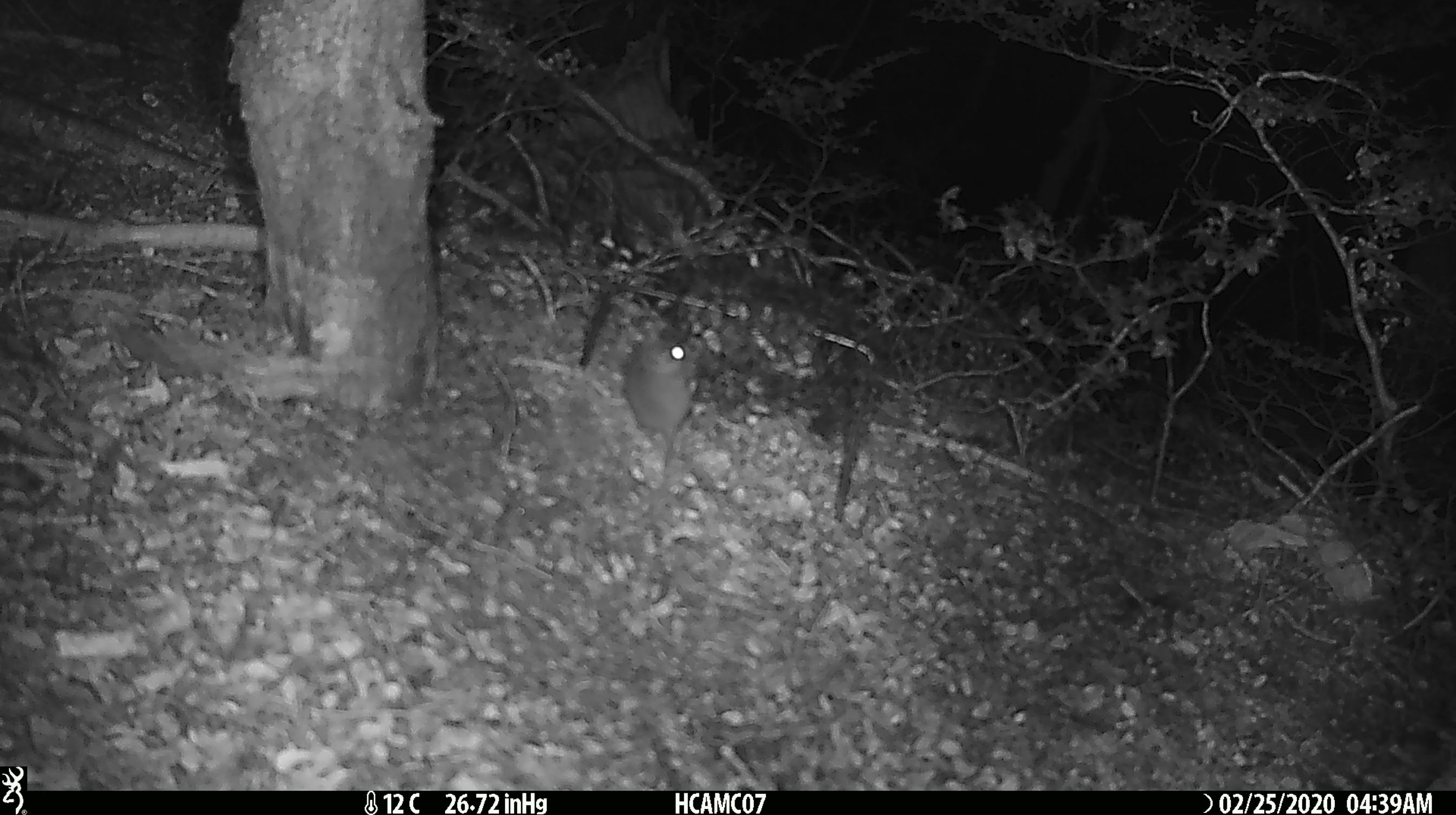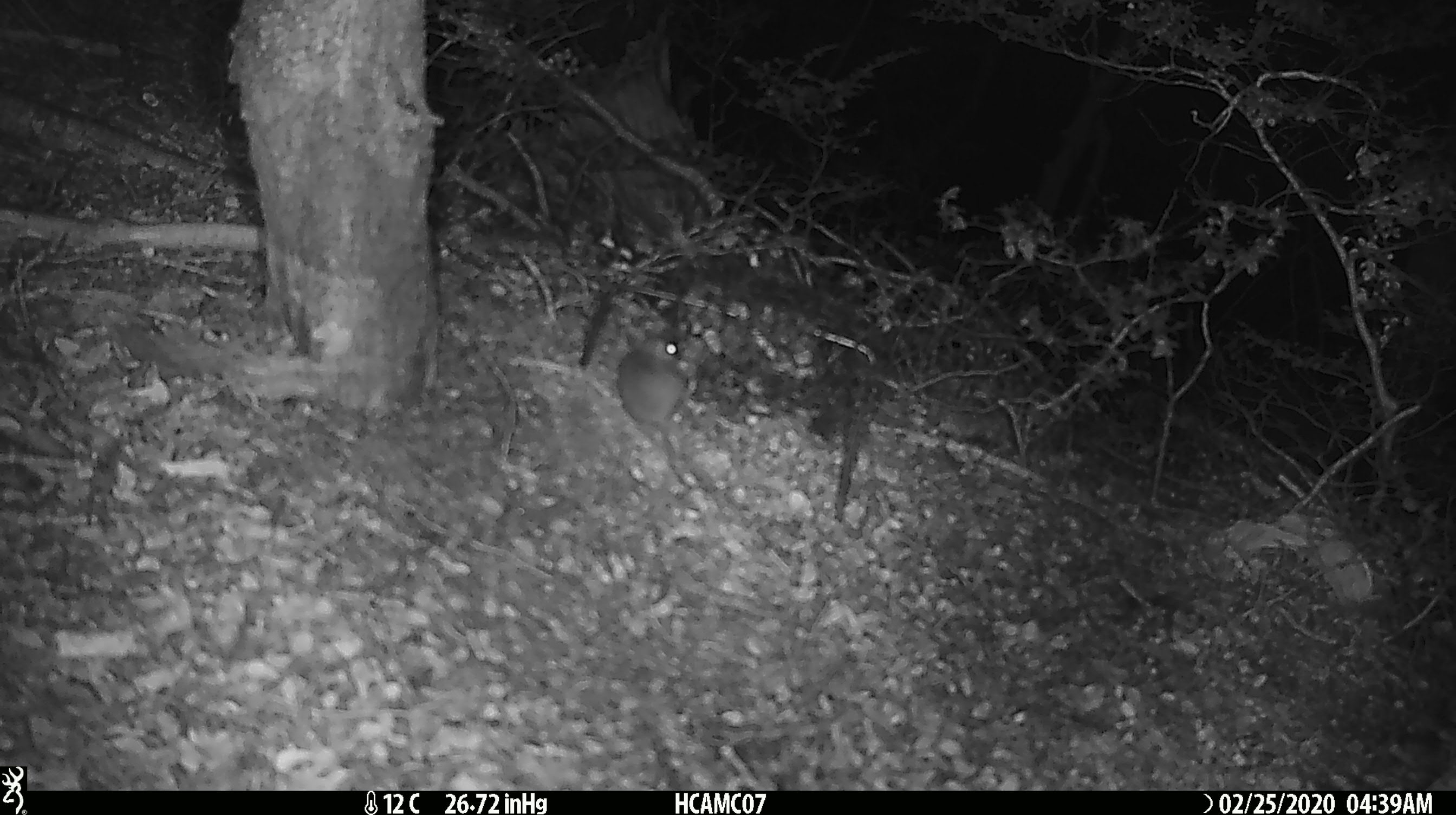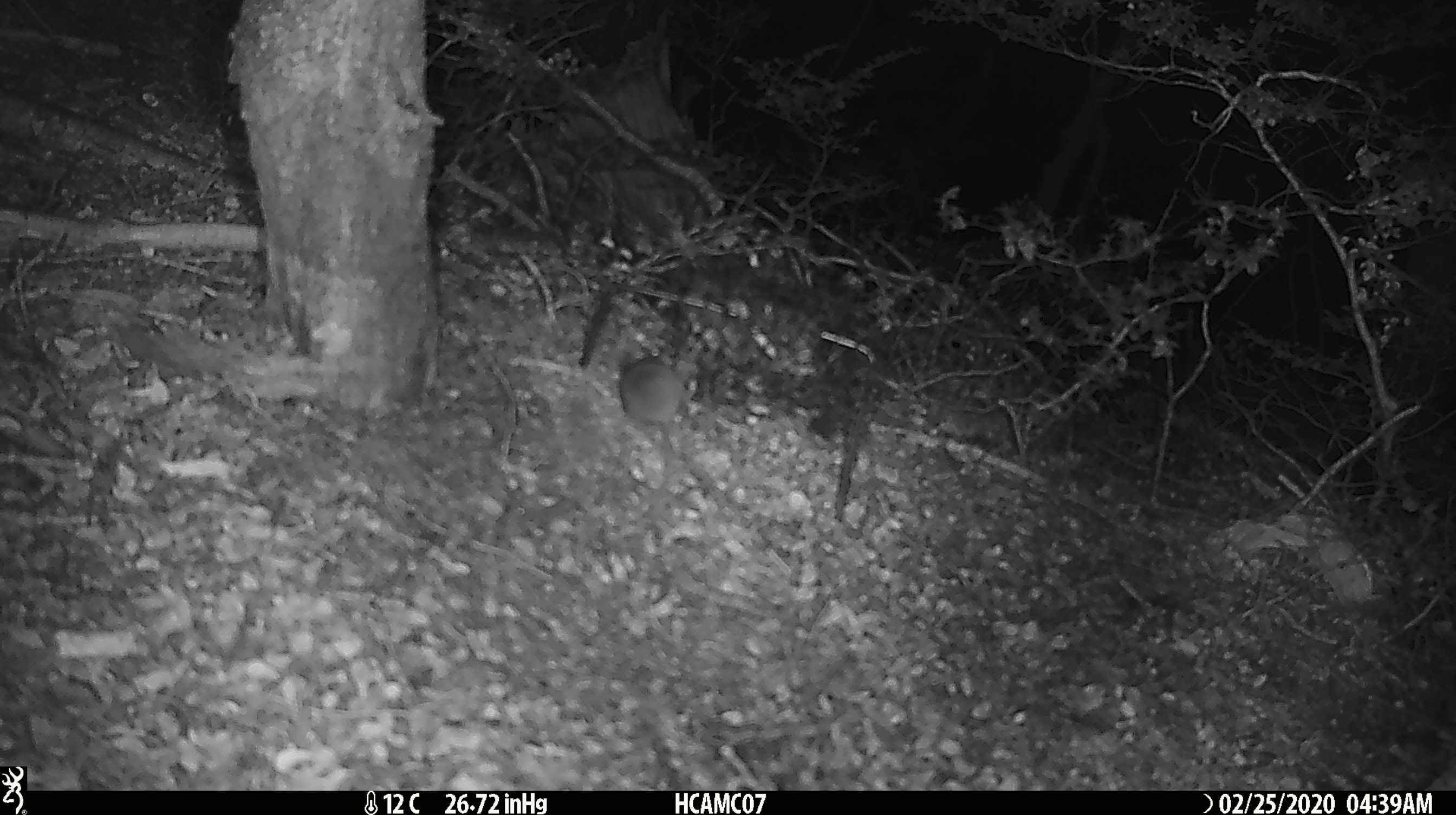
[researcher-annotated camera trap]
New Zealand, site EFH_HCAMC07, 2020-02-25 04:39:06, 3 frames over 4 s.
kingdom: Animalia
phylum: Chordata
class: Mammalia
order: Rodentia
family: Muridae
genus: Mus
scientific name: Mus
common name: mouse